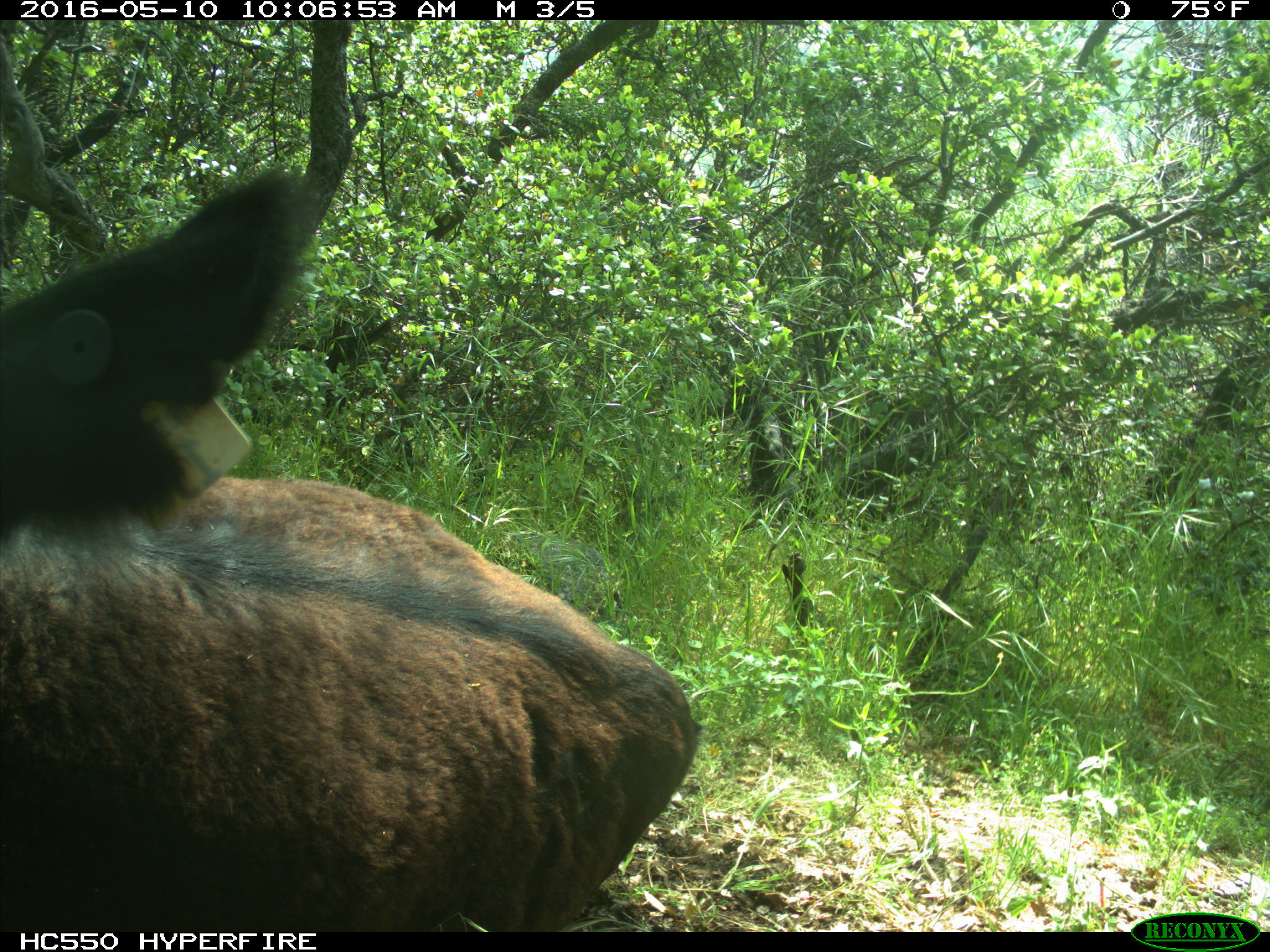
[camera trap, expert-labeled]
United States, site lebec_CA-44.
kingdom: Animalia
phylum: Chordata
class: Mammalia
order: Artiodactyla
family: Bovidae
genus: Bos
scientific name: Bos taurus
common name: domestic cow